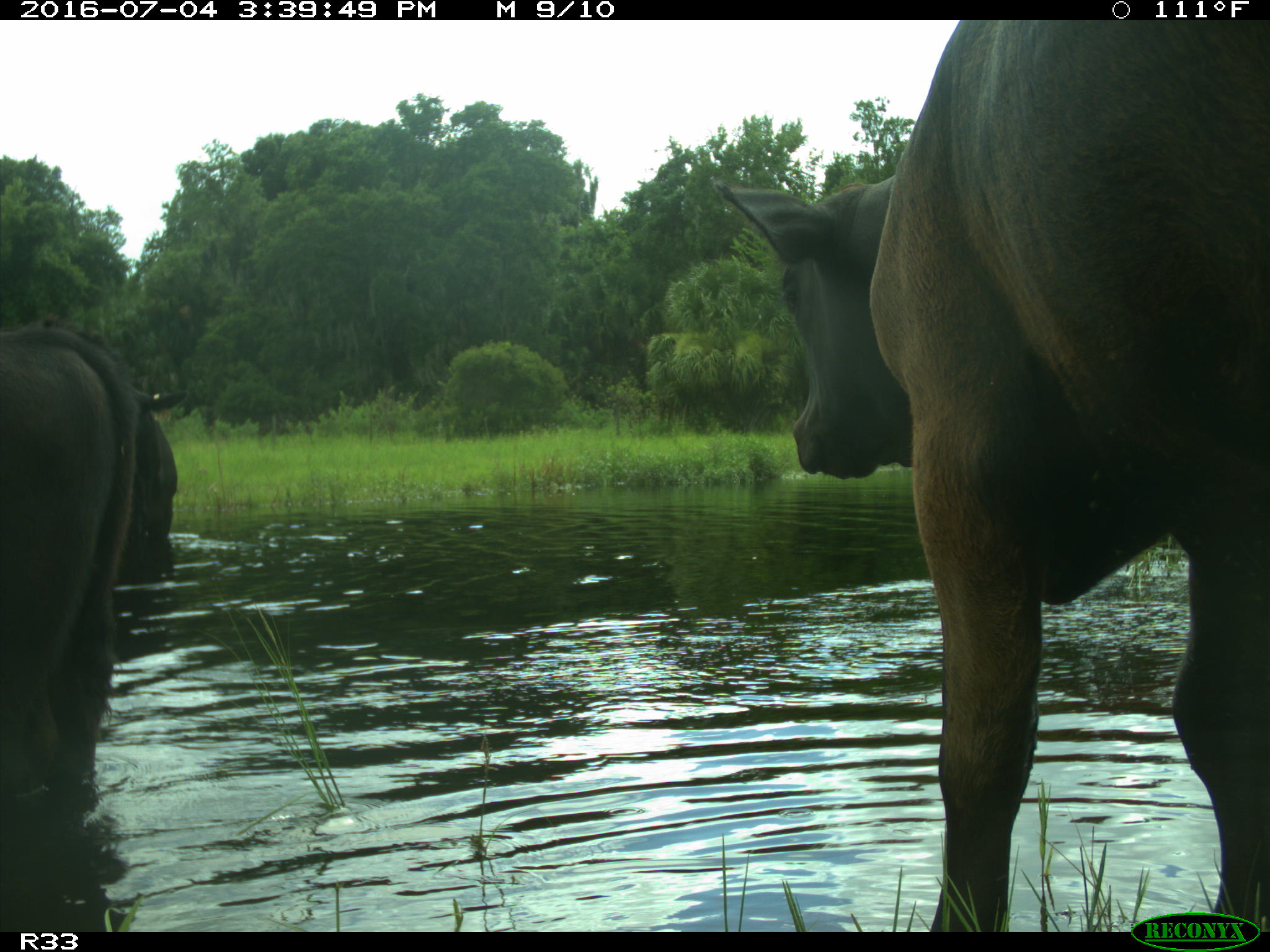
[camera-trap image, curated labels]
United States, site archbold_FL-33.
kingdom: Animalia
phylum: Chordata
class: Mammalia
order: Artiodactyla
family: Bovidae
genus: Bos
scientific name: Bos taurus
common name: domestic cow